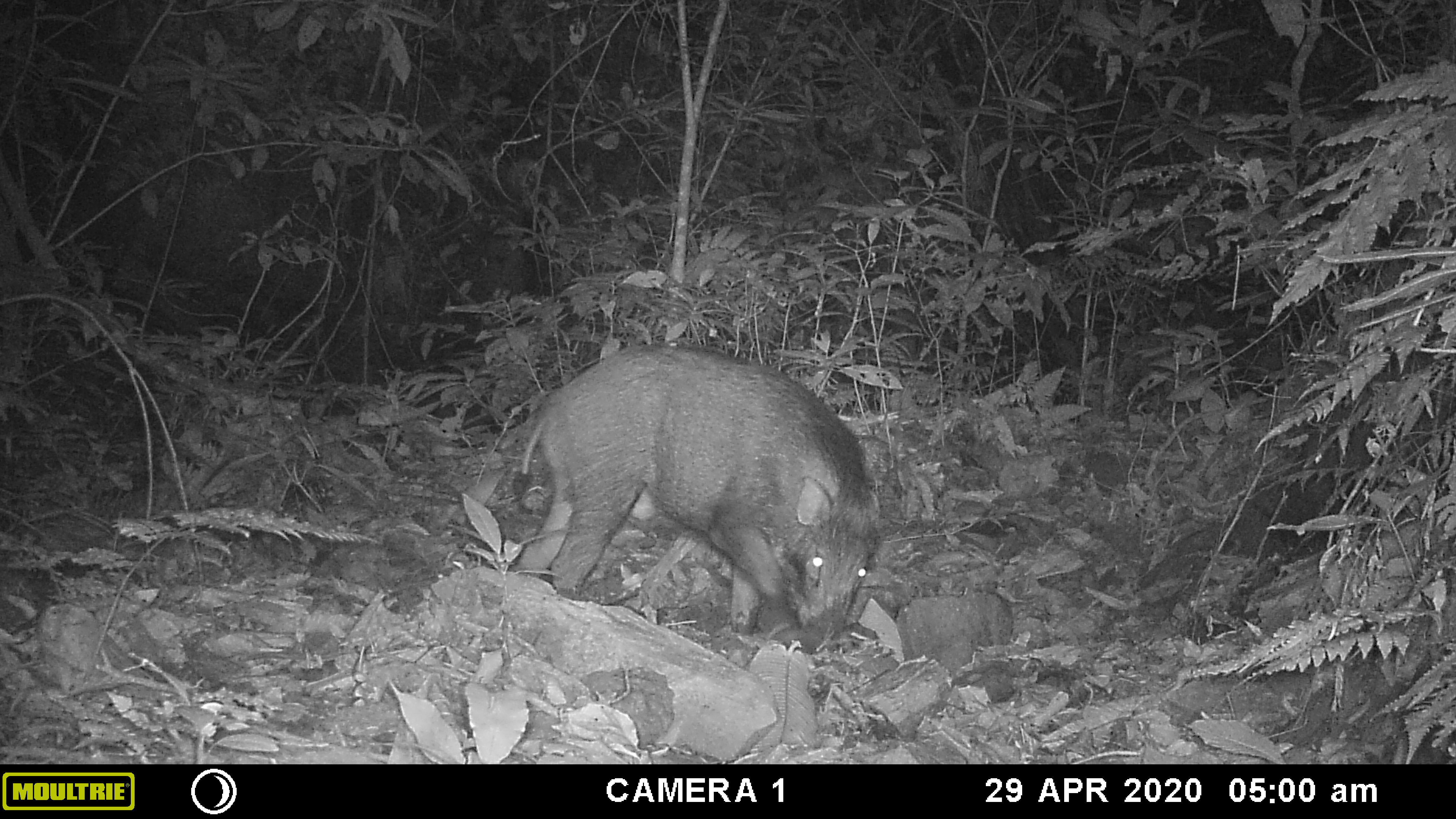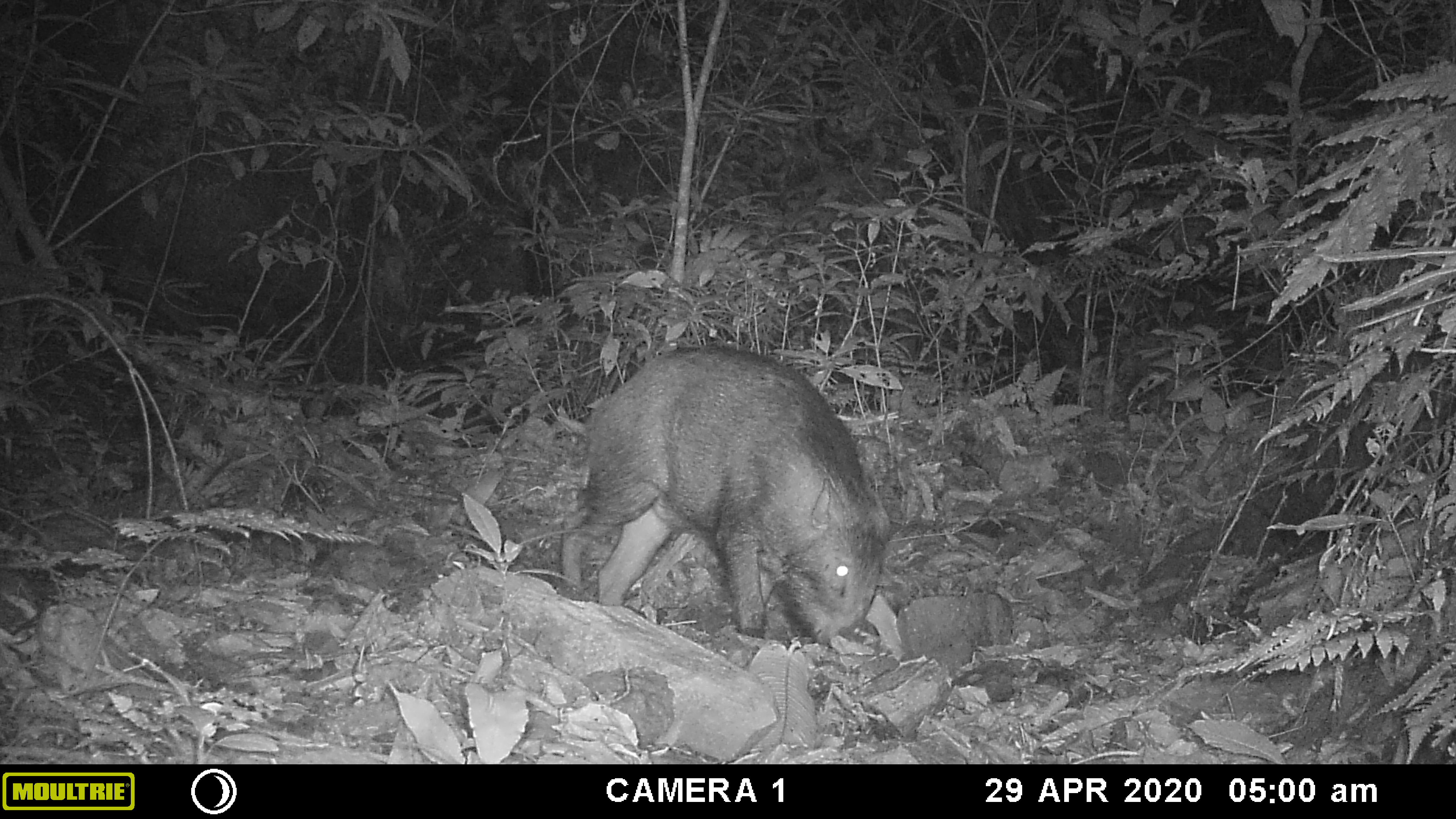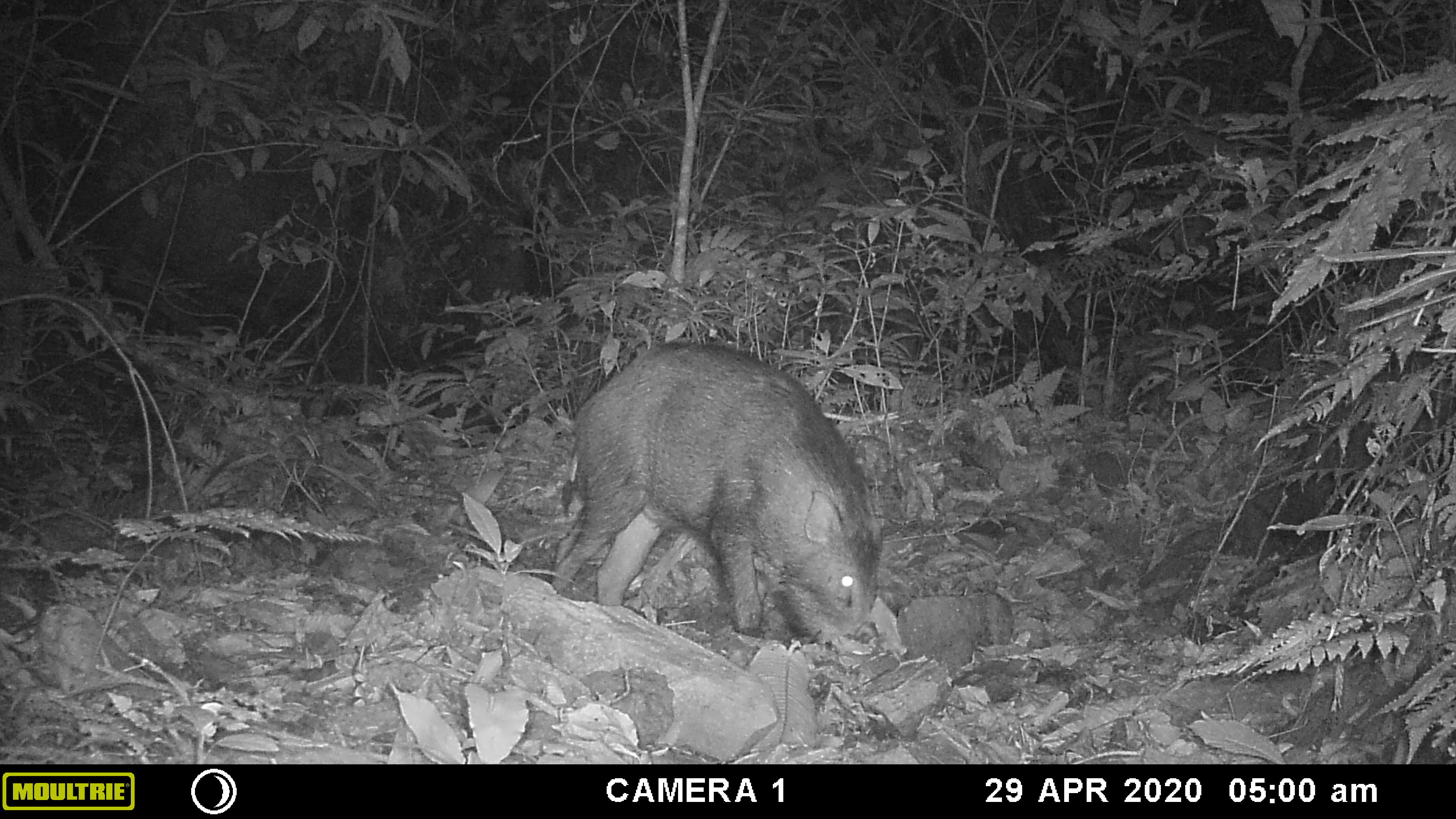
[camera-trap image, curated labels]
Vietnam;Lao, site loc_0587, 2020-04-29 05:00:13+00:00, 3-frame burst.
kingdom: Animalia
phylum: Chordata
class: Mammalia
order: Artiodactyla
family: Suidae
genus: Sus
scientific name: Sus scrofa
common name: eurasian wild pig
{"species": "eurasian wild pig (Sus scrofa)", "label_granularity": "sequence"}